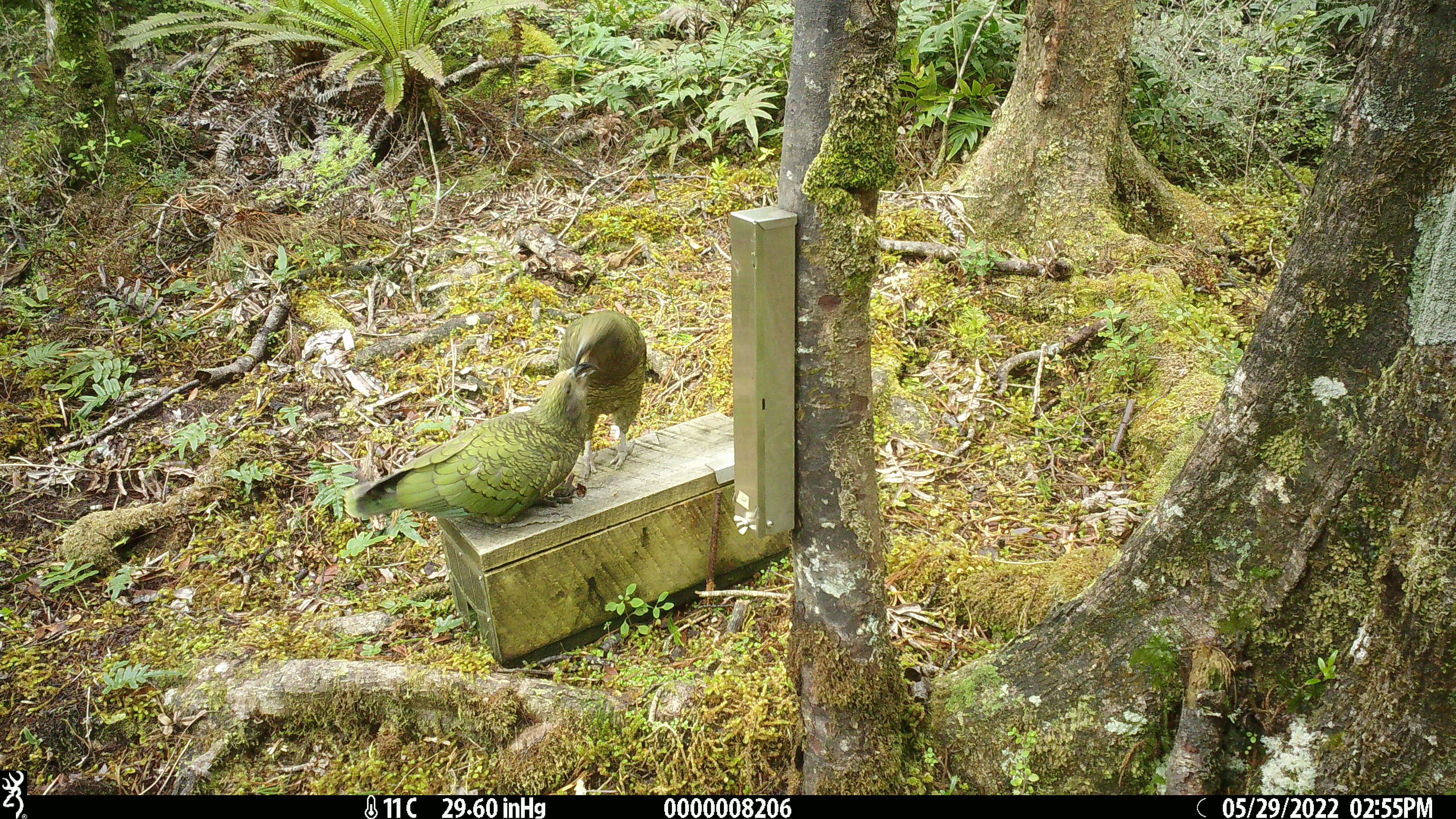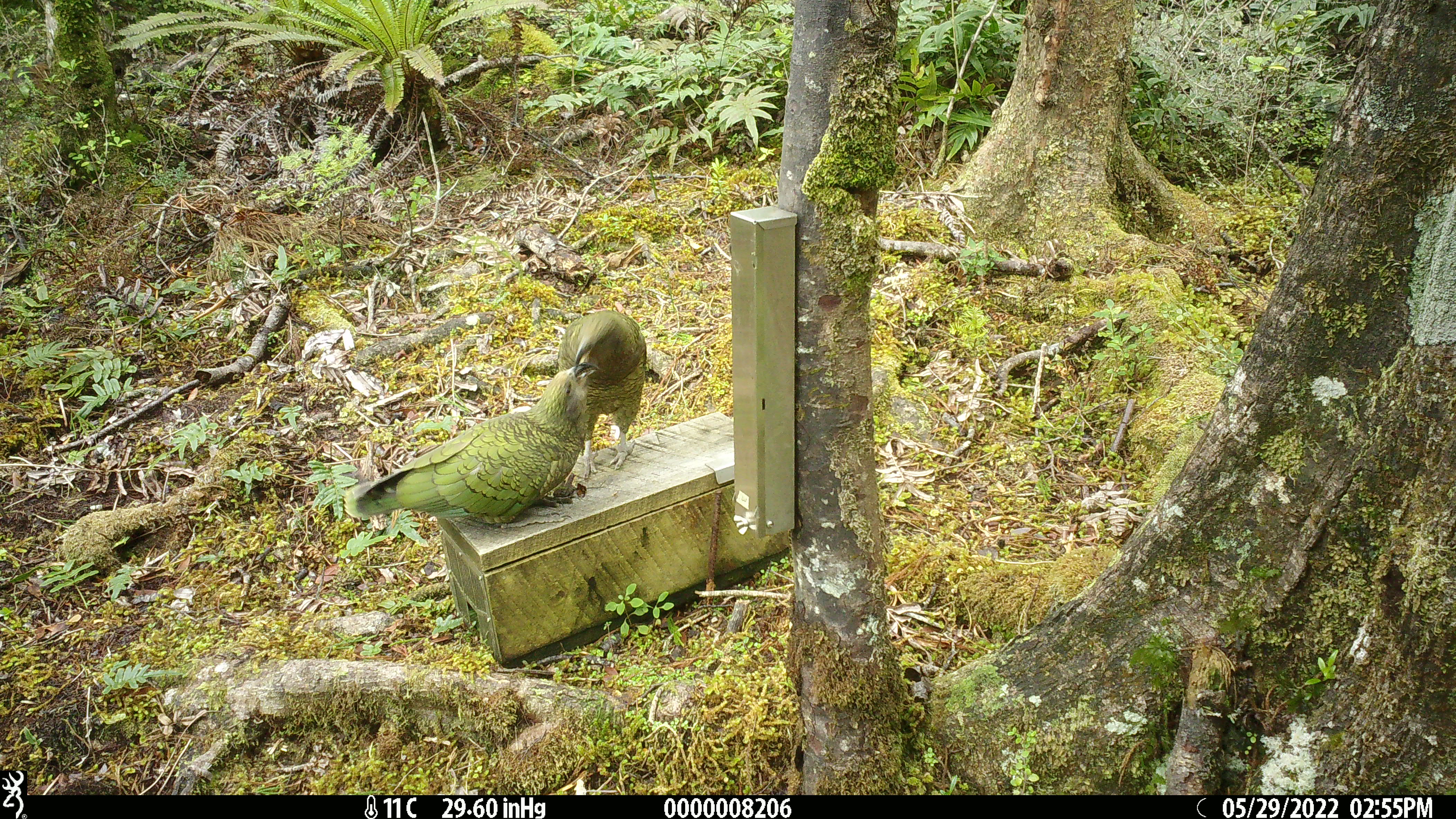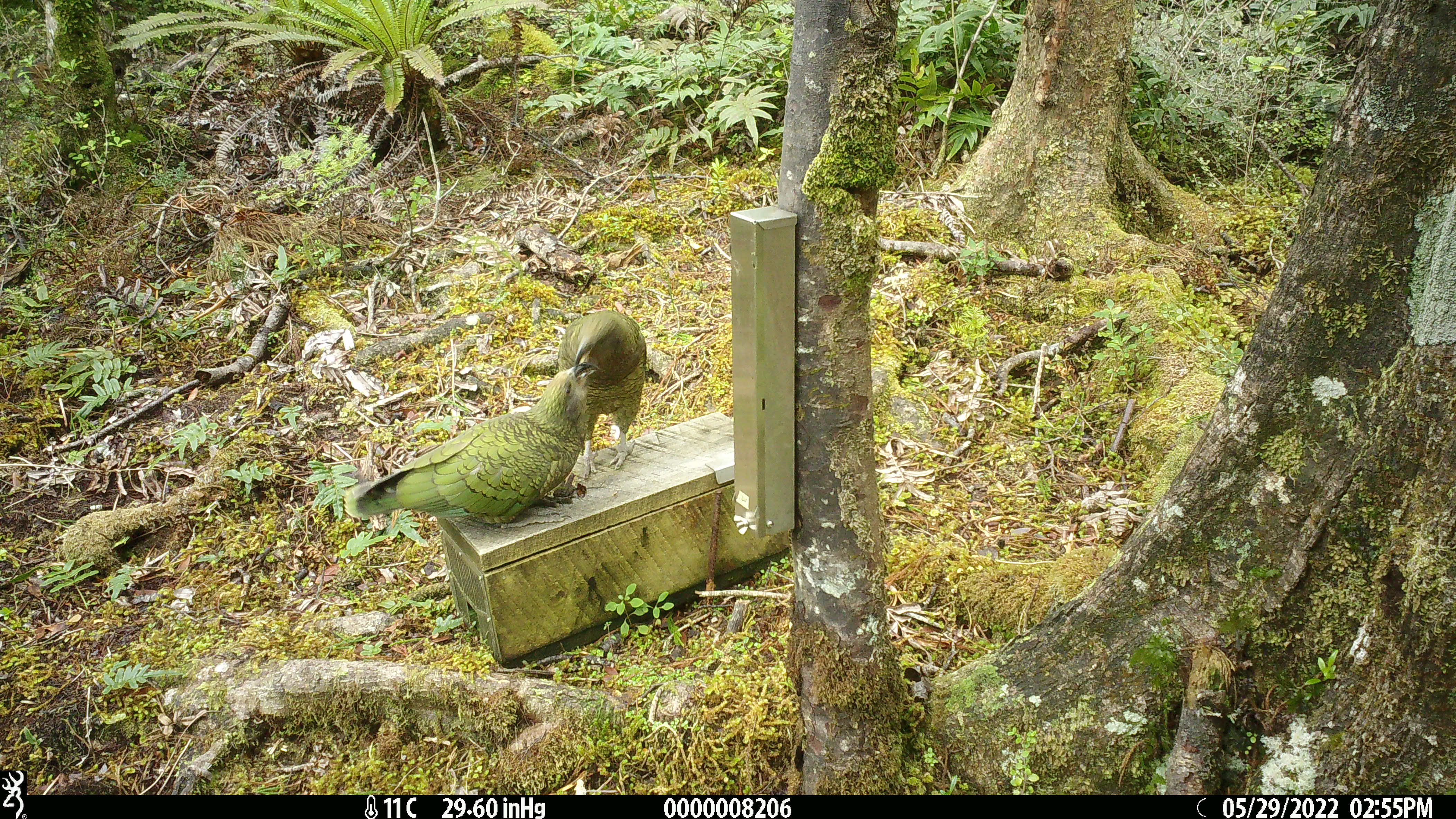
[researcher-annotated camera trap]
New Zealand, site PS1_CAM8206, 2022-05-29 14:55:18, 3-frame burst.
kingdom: Animalia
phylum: Chordata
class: Aves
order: Psittaciformes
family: Strigopidae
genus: Nestor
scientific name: Nestor notabilis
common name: kea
Kea (Nestor notabilis).